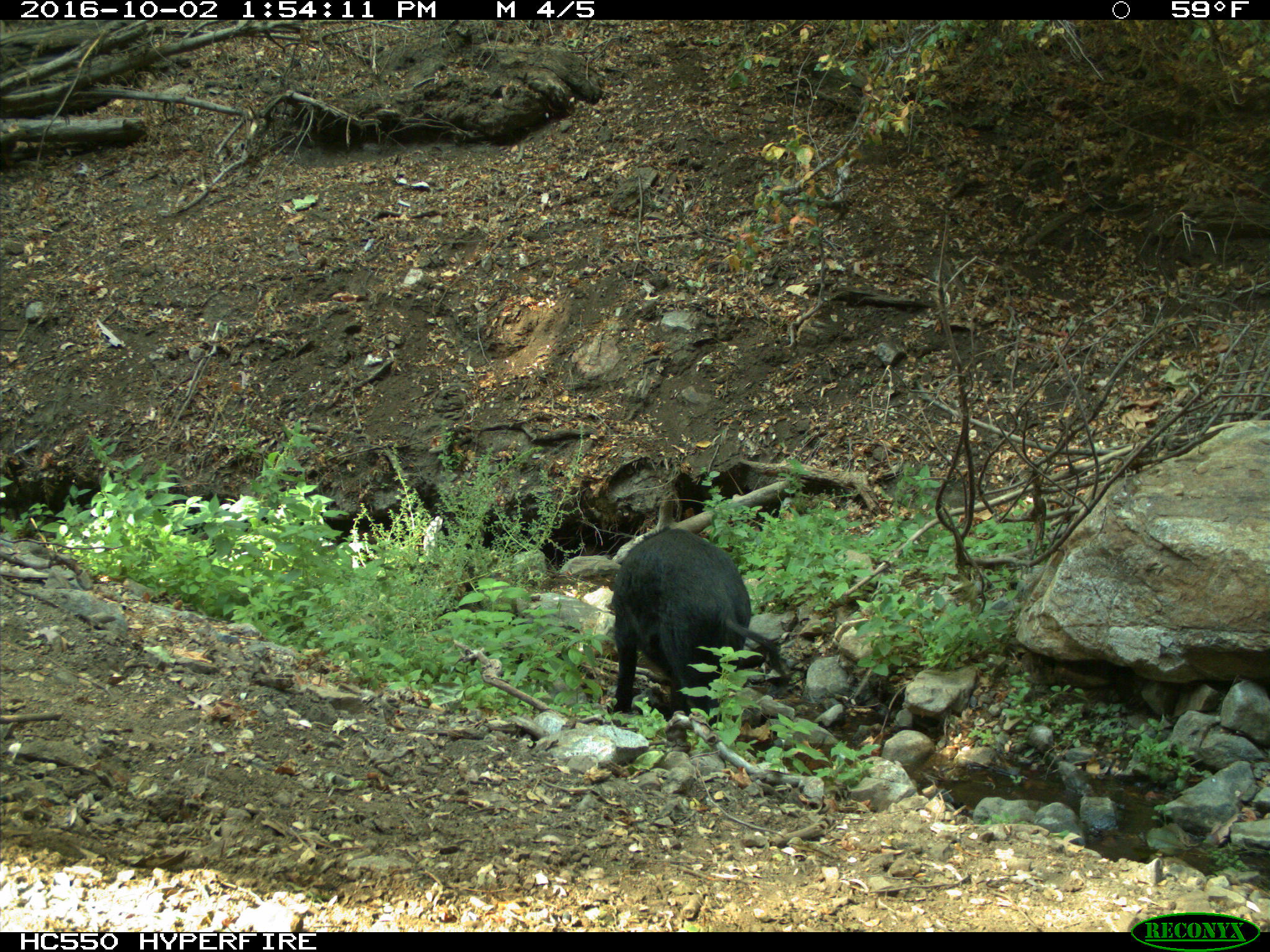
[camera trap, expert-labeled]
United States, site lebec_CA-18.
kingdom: Animalia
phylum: Chordata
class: Mammalia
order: Artiodactyla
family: Suidae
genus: Sus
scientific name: Sus scrofa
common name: wild boar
Sus scrofa (wild boar).